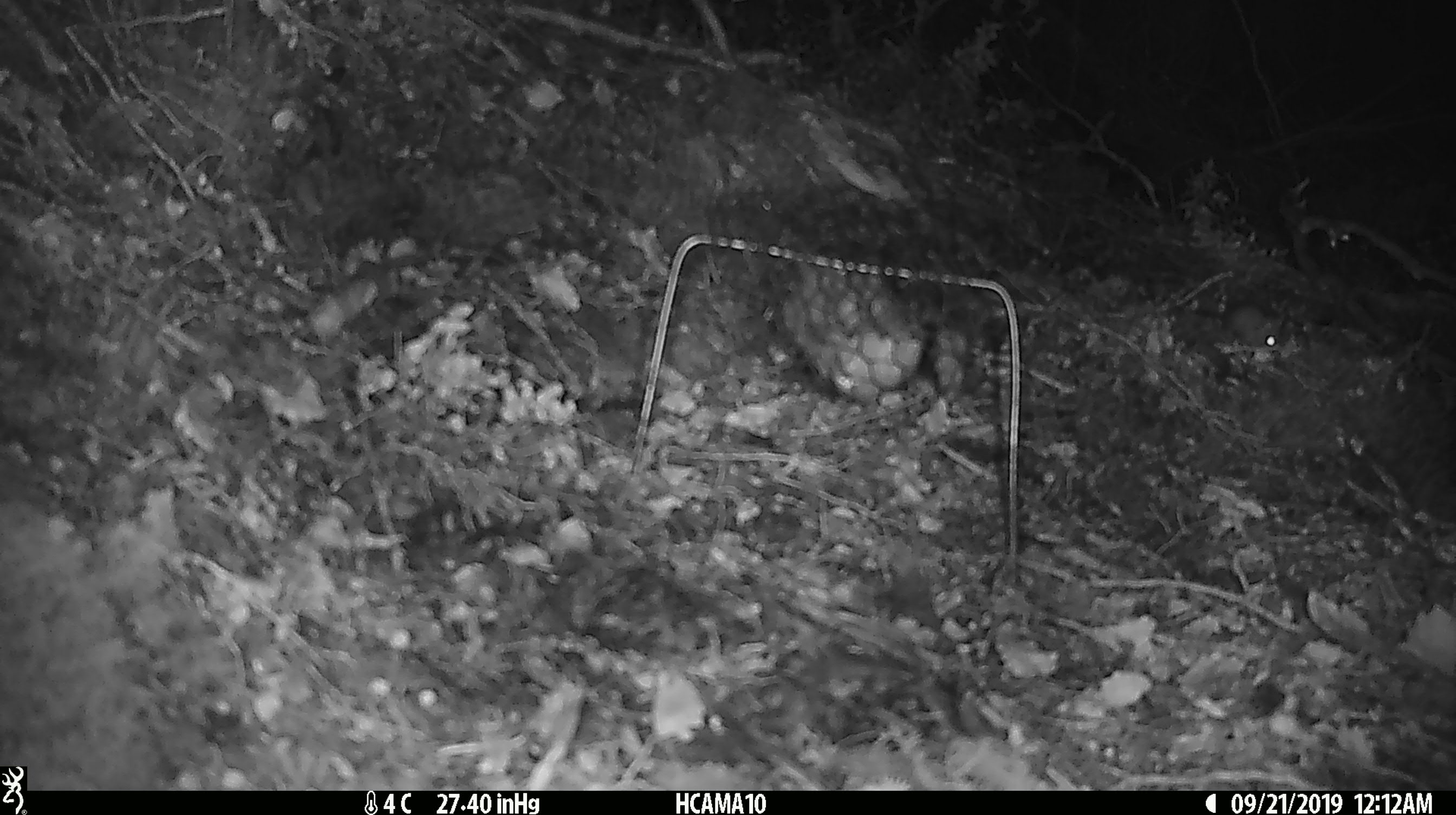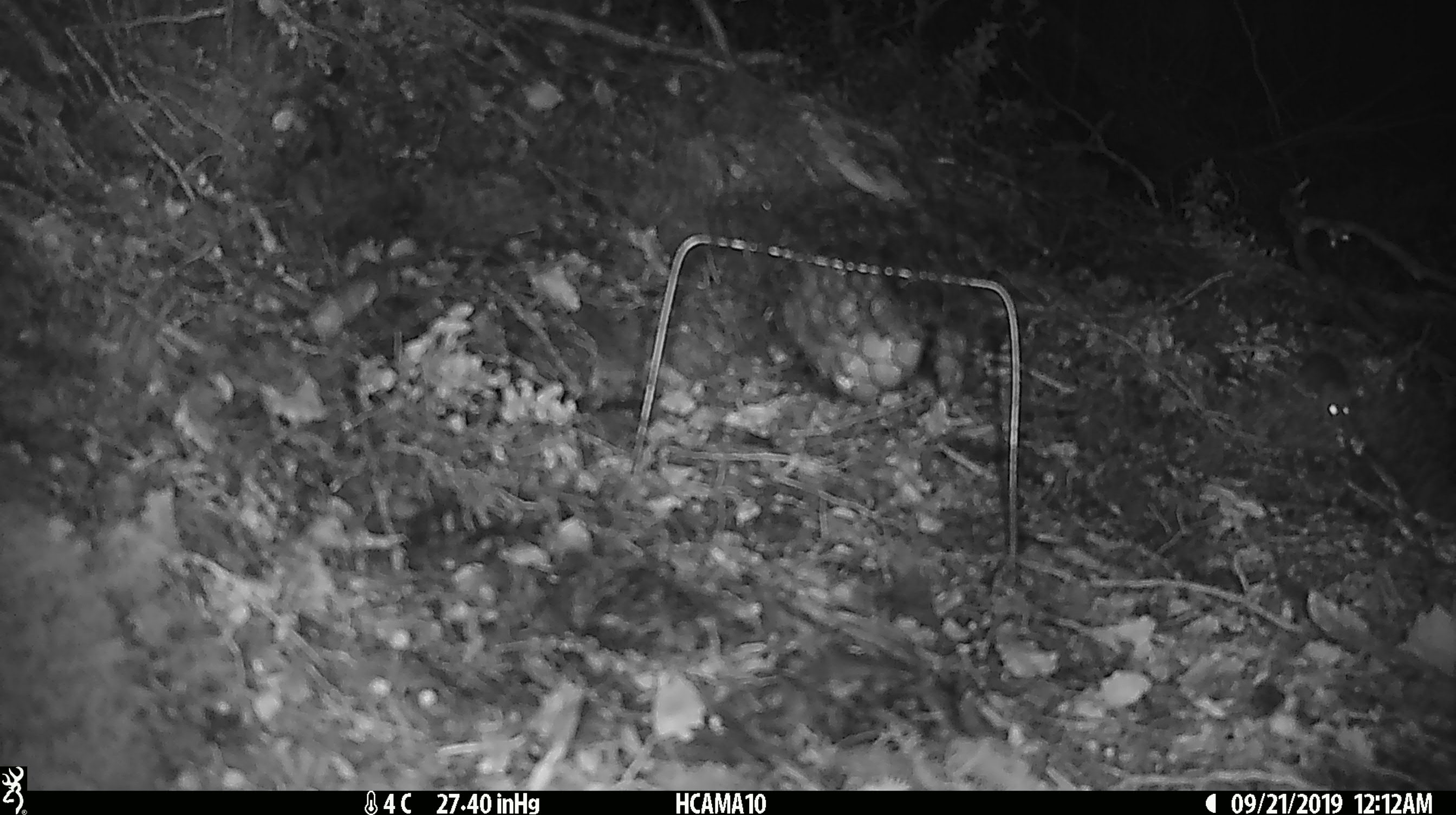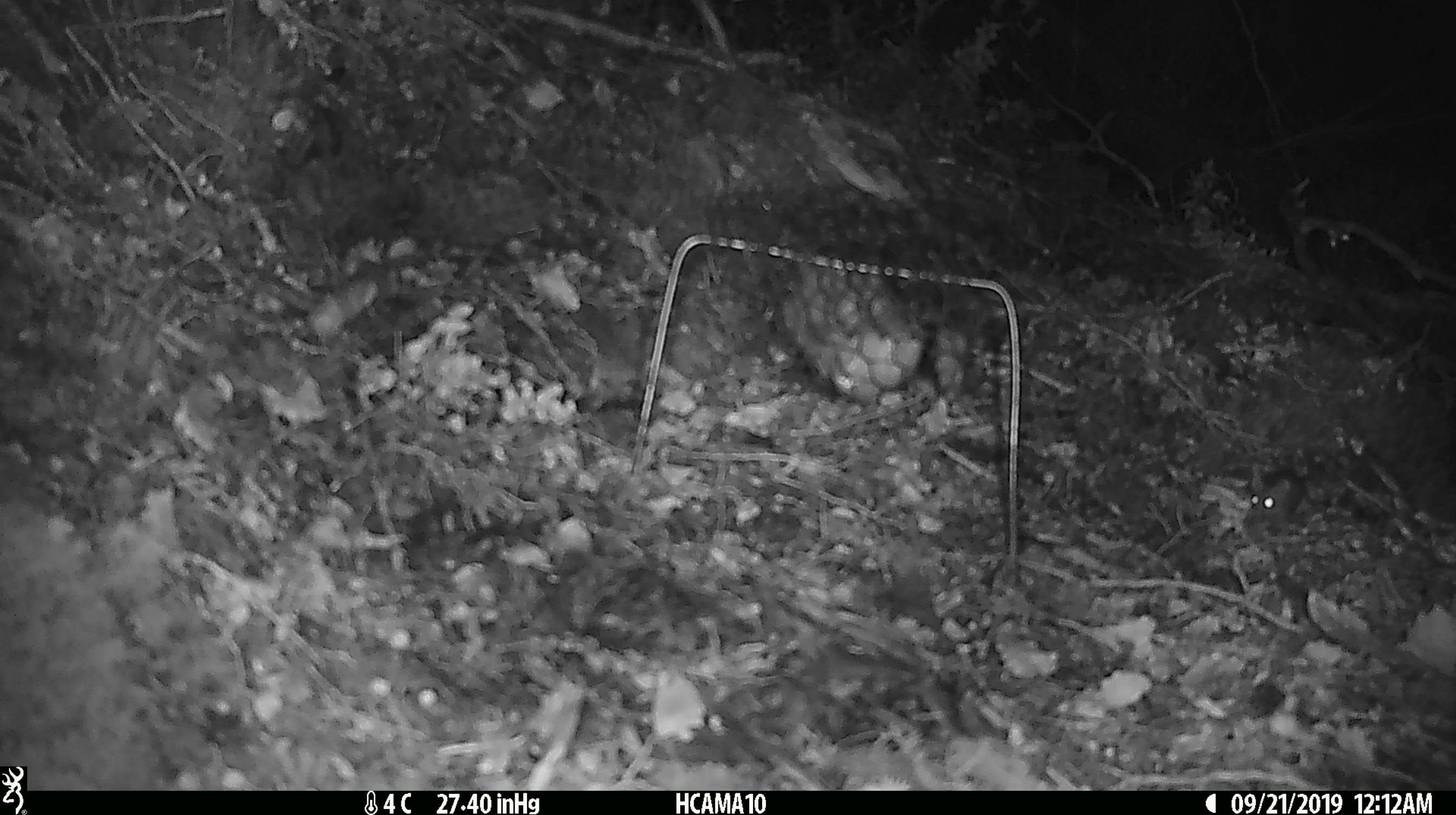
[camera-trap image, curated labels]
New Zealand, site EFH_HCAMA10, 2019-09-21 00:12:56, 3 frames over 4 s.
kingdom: Animalia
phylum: Chordata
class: Mammalia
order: Rodentia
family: Muridae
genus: Mus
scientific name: Mus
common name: mouse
Mouse (Mus).